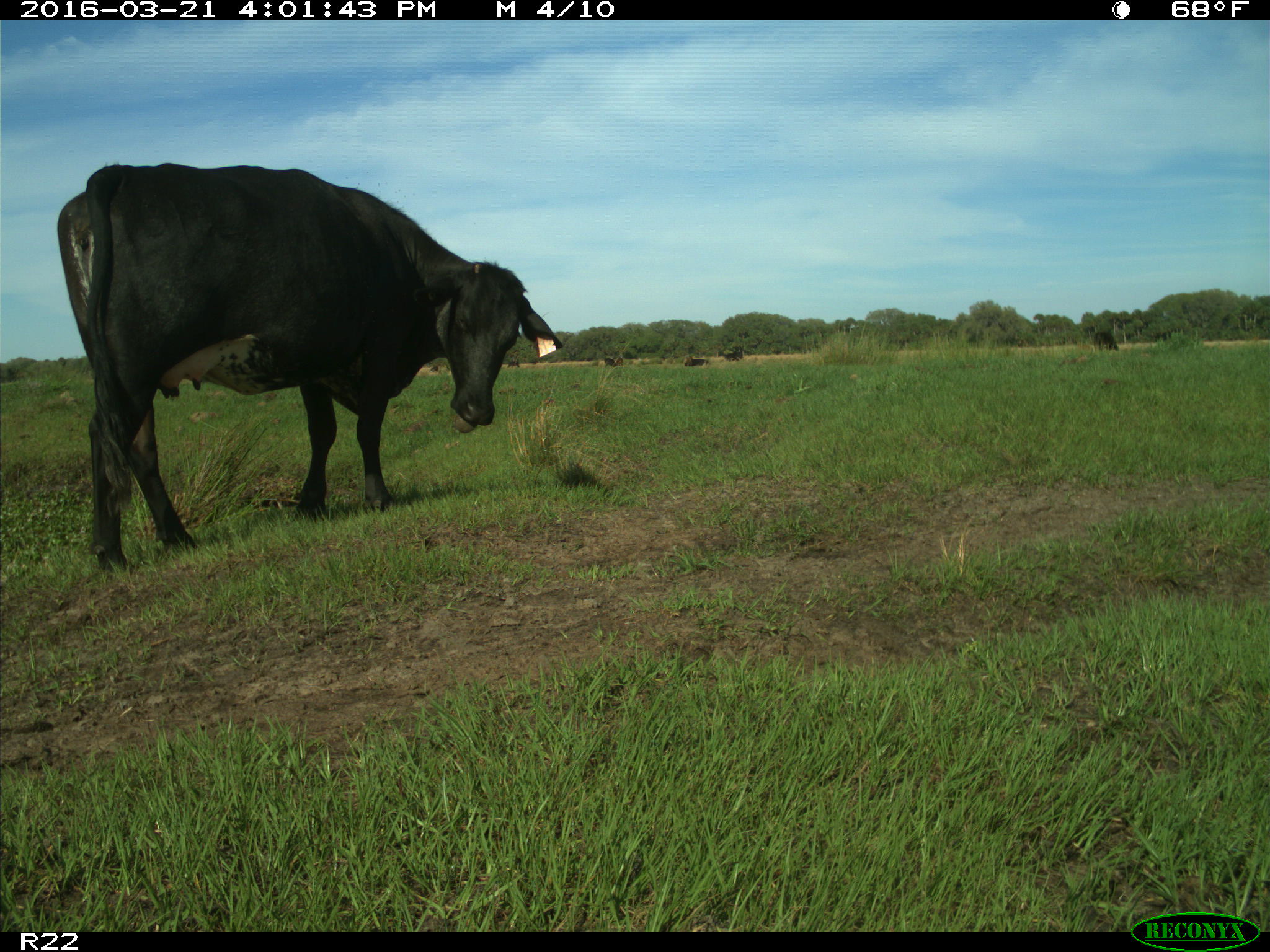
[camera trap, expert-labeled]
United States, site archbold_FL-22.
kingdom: Animalia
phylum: Chordata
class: Mammalia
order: Artiodactyla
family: Bovidae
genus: Bos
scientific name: Bos taurus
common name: domestic cow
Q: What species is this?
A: Bos taurus (domestic cow).